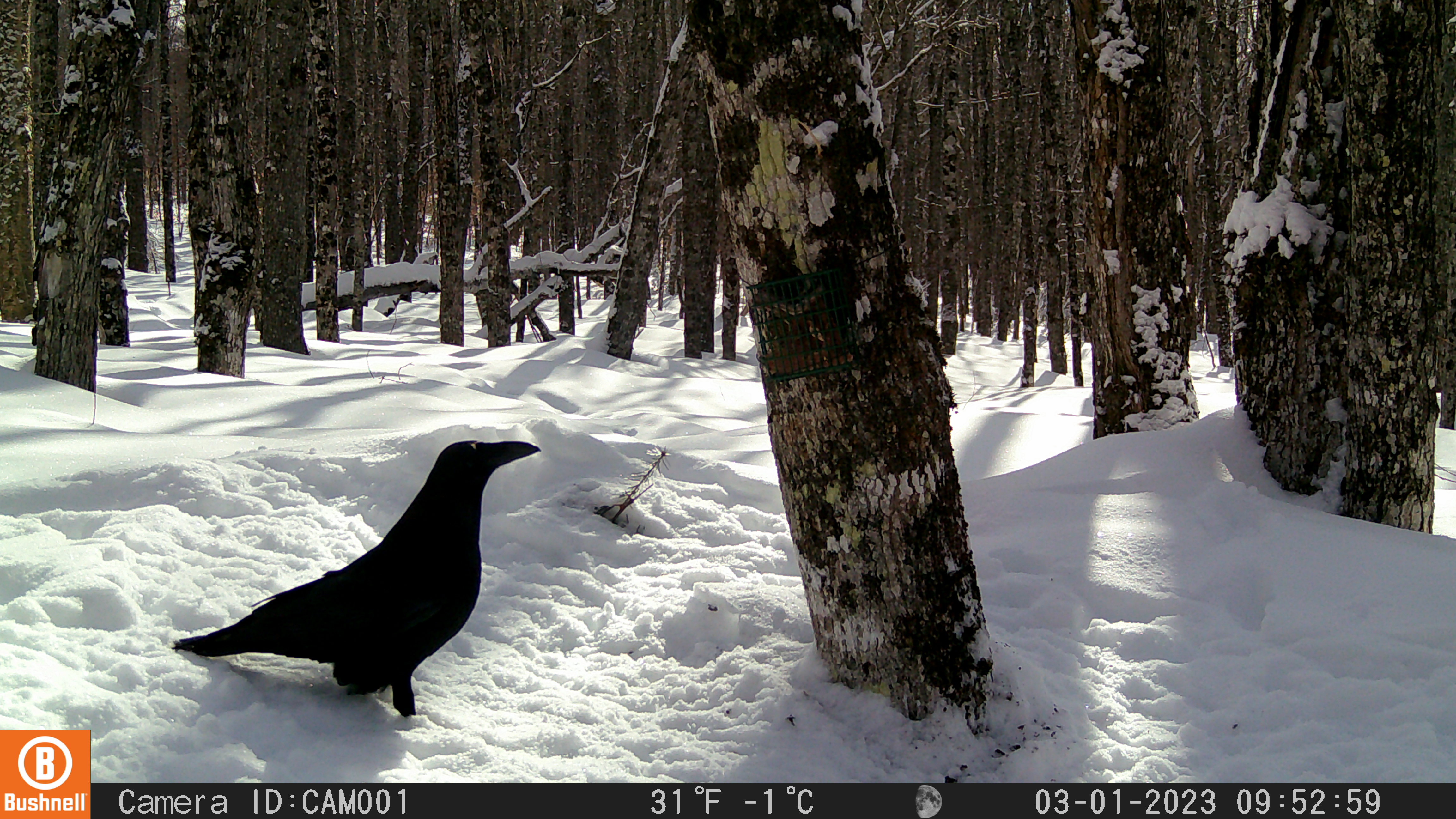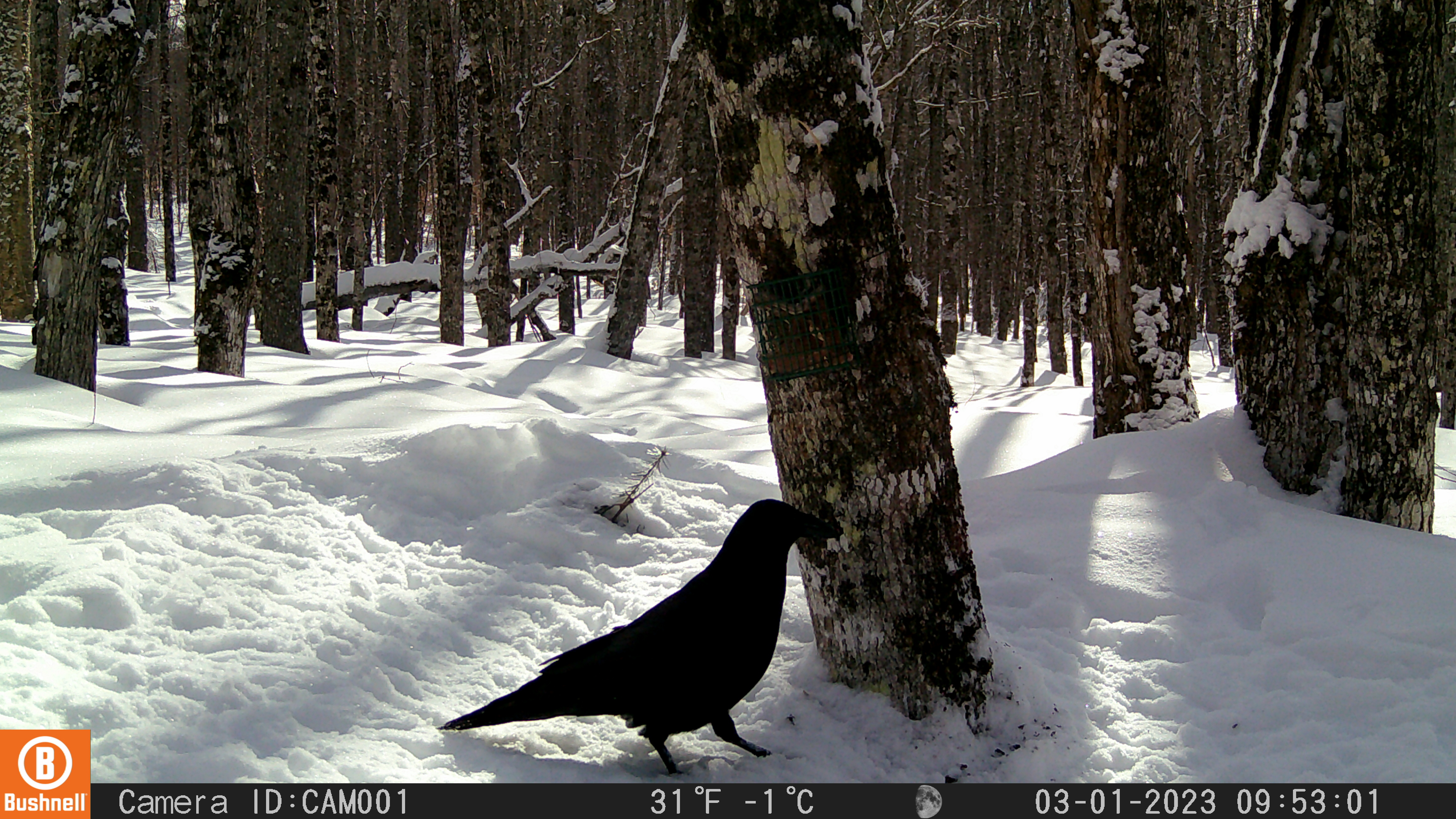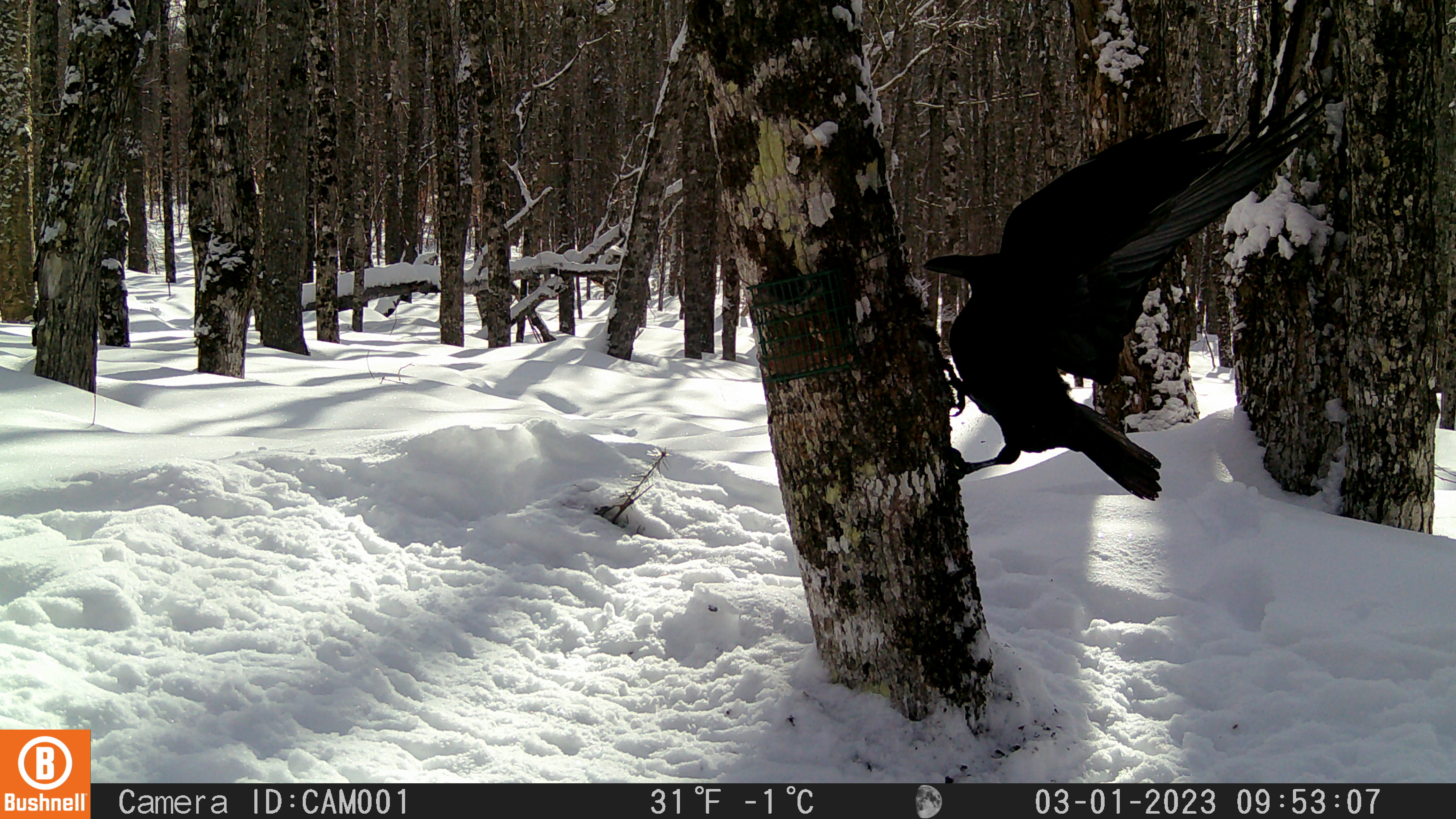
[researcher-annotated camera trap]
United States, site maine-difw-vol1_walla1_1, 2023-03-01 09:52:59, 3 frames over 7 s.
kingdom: Animalia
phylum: Chordata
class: Aves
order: Passeriformes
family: Corvidae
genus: Corvus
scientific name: Corvus corax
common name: common raven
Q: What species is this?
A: Common raven (Corvus corax).